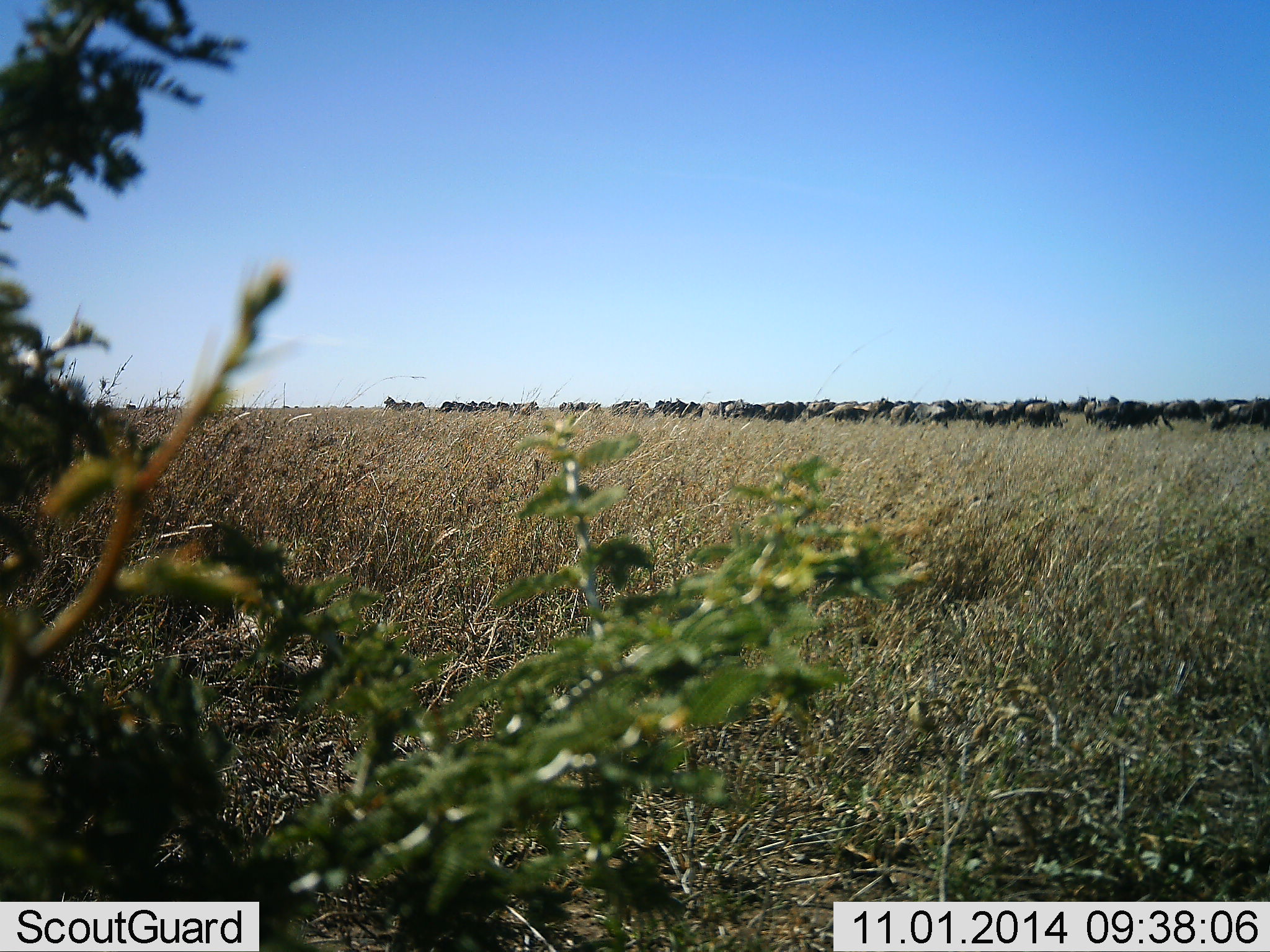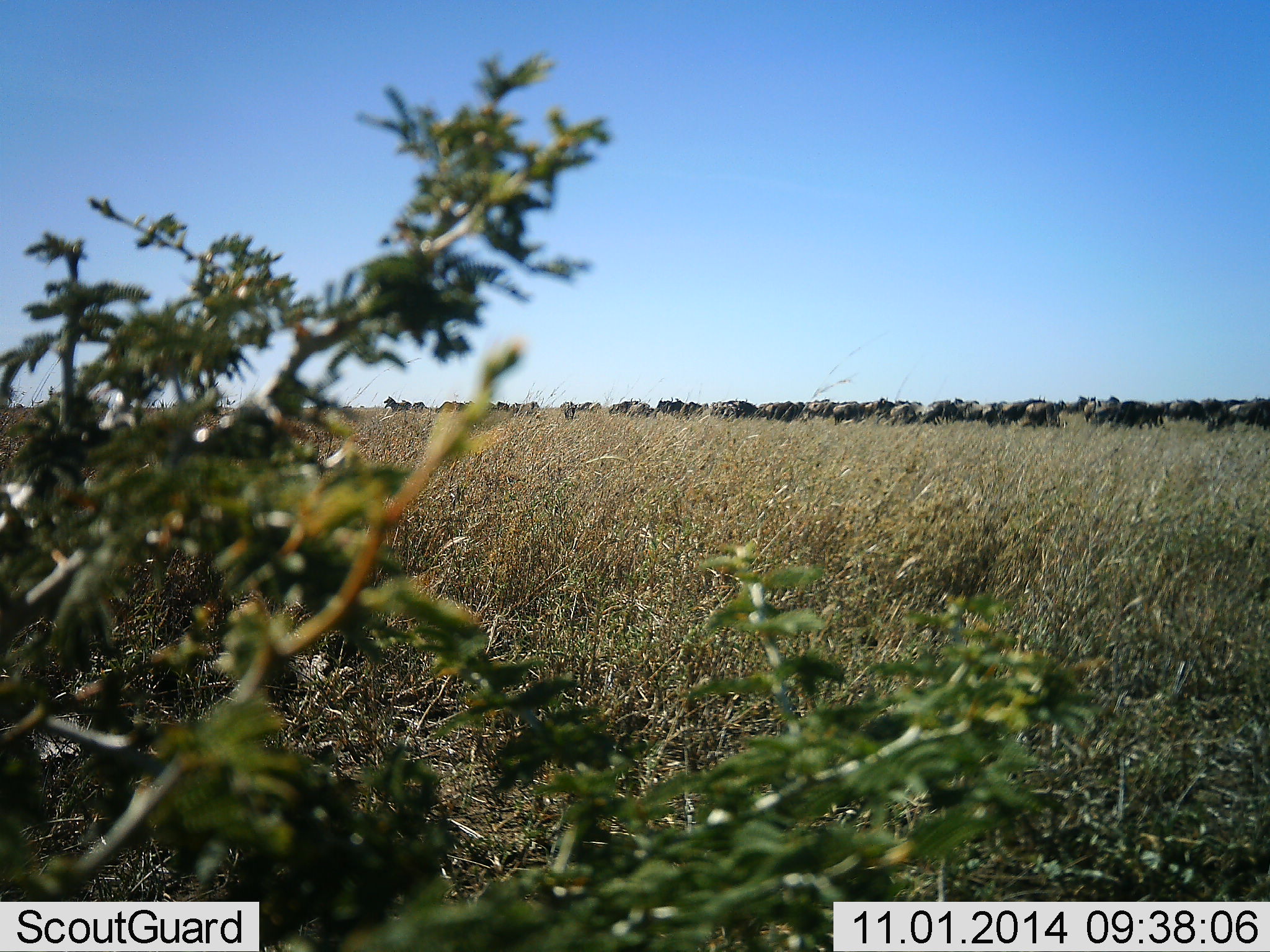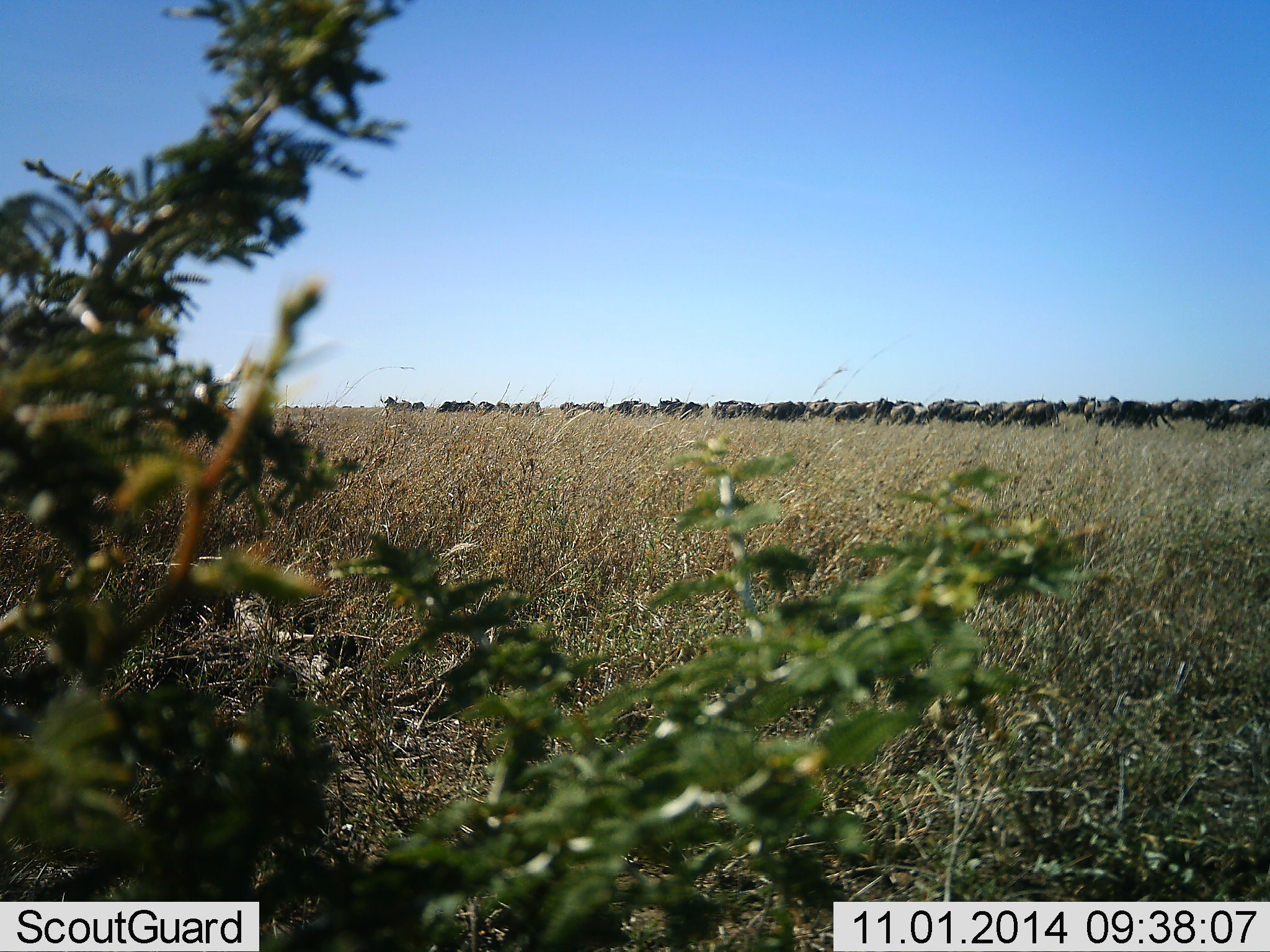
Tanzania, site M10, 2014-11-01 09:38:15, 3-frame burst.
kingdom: Animalia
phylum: Chordata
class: Mammalia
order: Artiodactyla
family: Bovidae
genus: Connochaetes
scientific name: Connochaetes taurinus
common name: blue wildebeest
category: wildebeest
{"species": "wildebeest (blue wildebeest) (Connochaetes taurinus)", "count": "11-50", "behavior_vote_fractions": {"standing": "0%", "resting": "0%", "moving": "30%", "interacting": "0%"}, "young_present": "0%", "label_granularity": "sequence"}